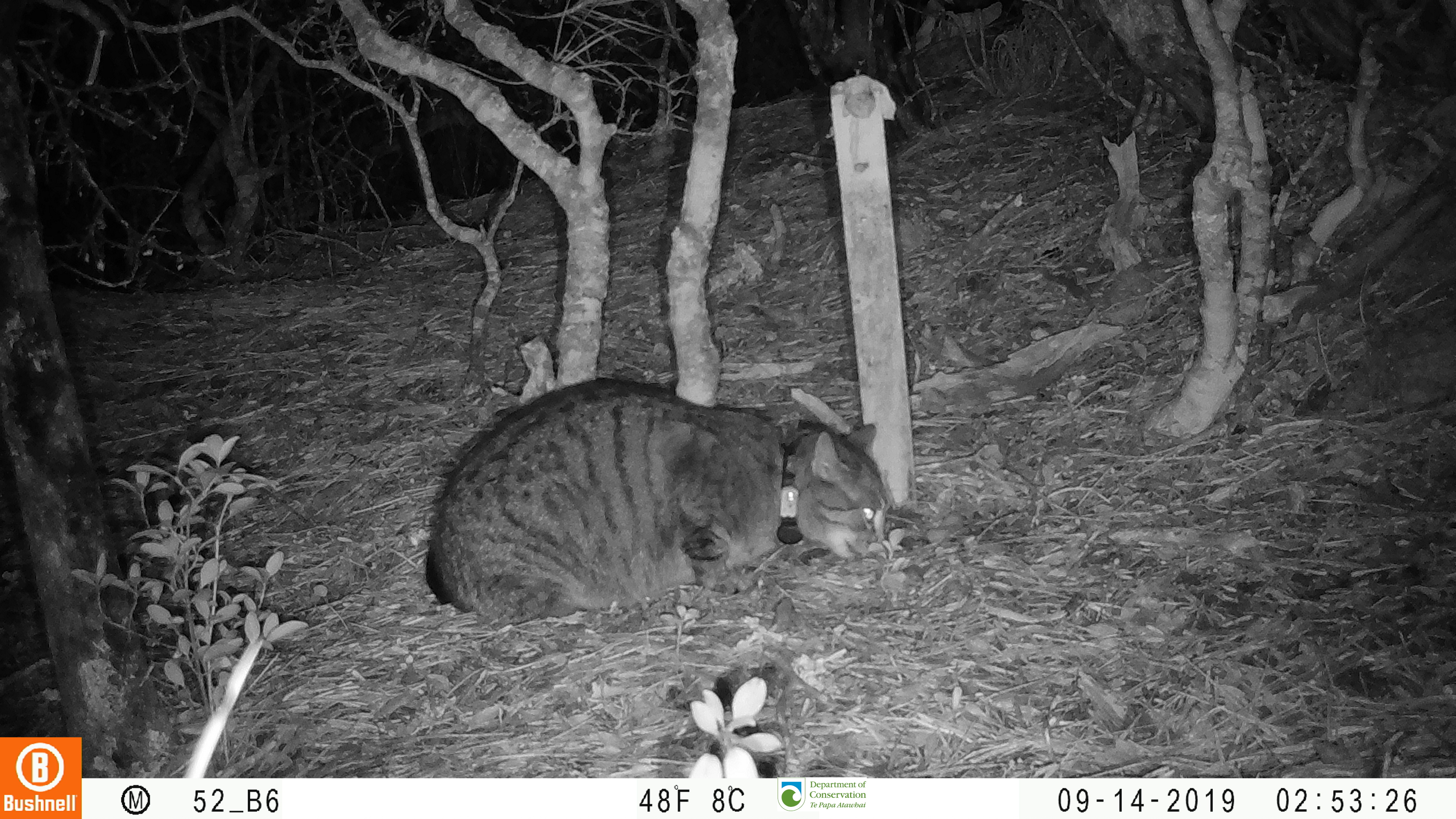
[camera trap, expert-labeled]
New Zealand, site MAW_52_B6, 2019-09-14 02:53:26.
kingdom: Animalia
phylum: Chordata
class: Mammalia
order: Carnivora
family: Felidae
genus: Felis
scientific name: Felis catus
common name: domestic cat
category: cat